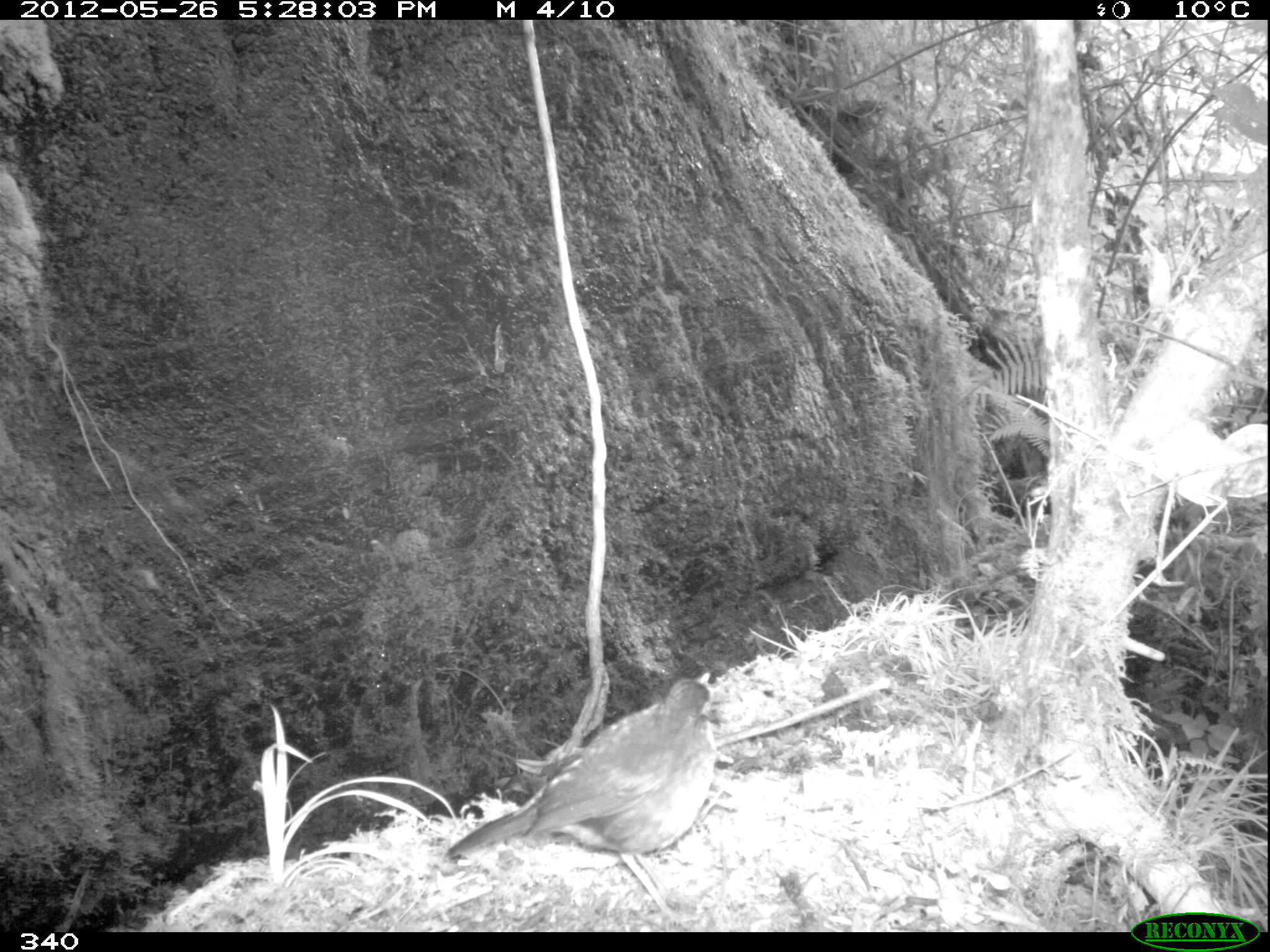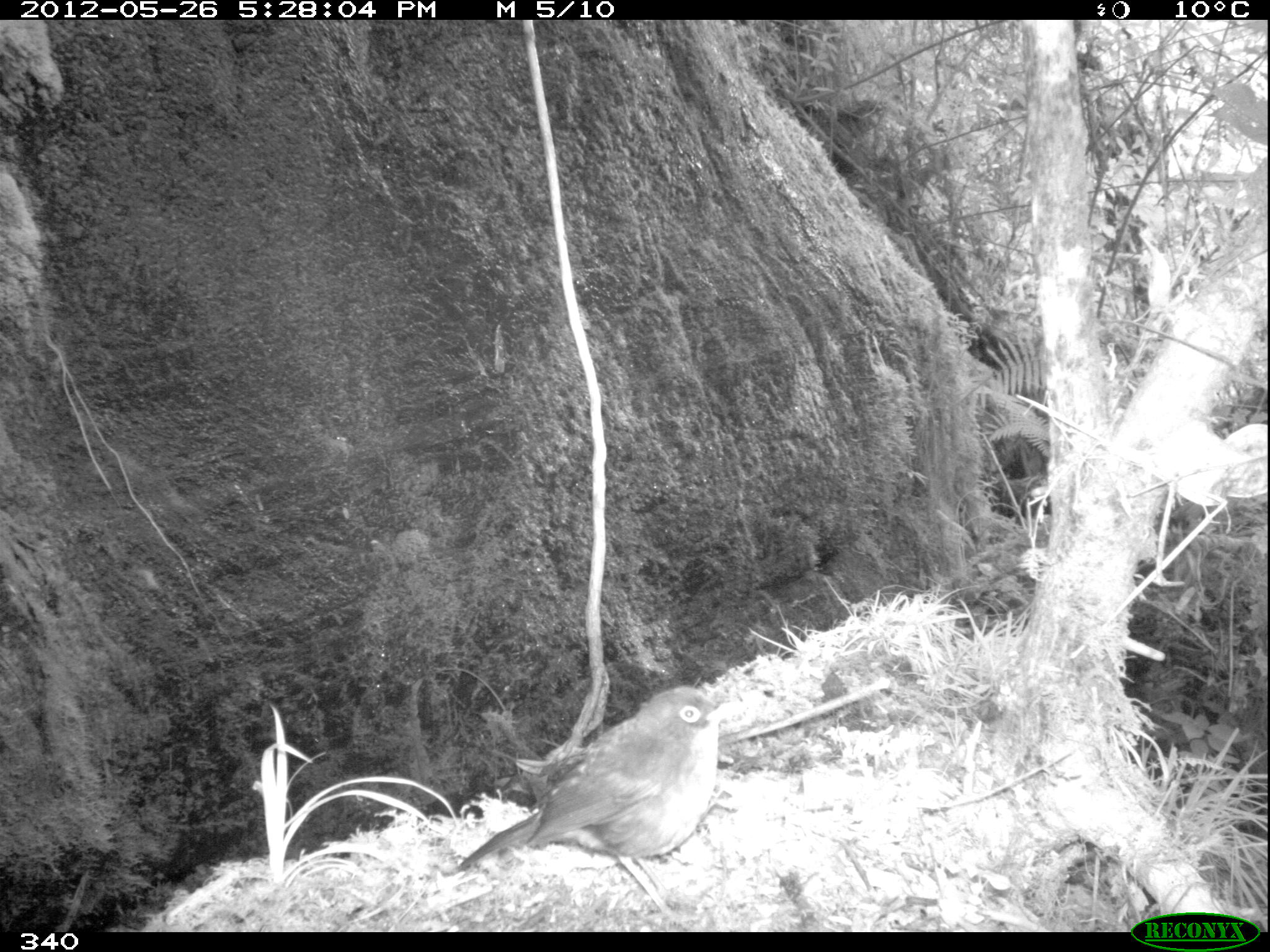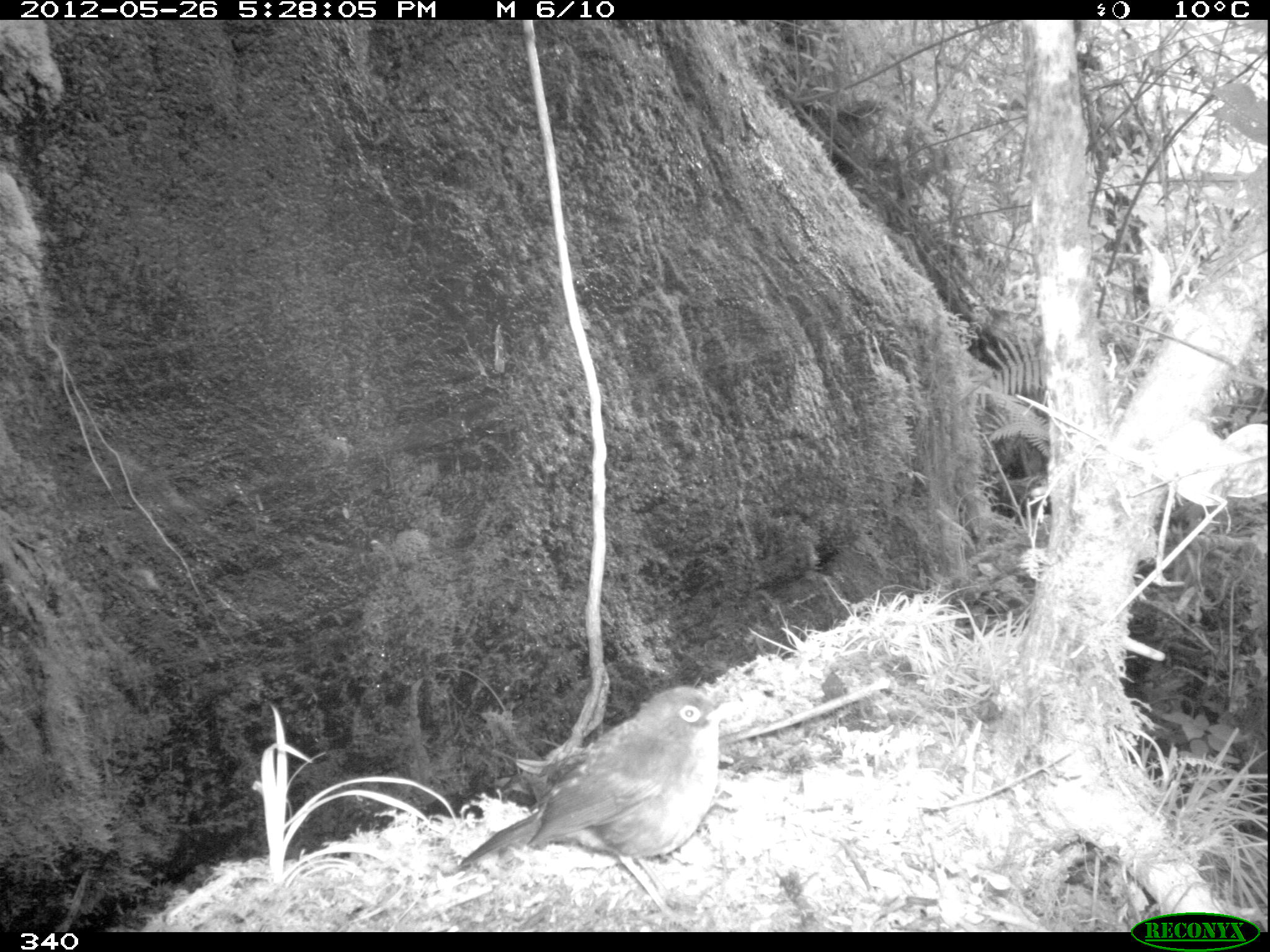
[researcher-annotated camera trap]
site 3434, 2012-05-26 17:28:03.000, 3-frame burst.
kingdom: Animalia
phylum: Chordata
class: Aves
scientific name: Aves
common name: bird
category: unknown bird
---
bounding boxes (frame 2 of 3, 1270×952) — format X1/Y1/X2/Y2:
unknown bird: 458/686/738/923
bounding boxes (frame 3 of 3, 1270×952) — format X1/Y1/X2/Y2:
unknown bird: 457/686/734/921